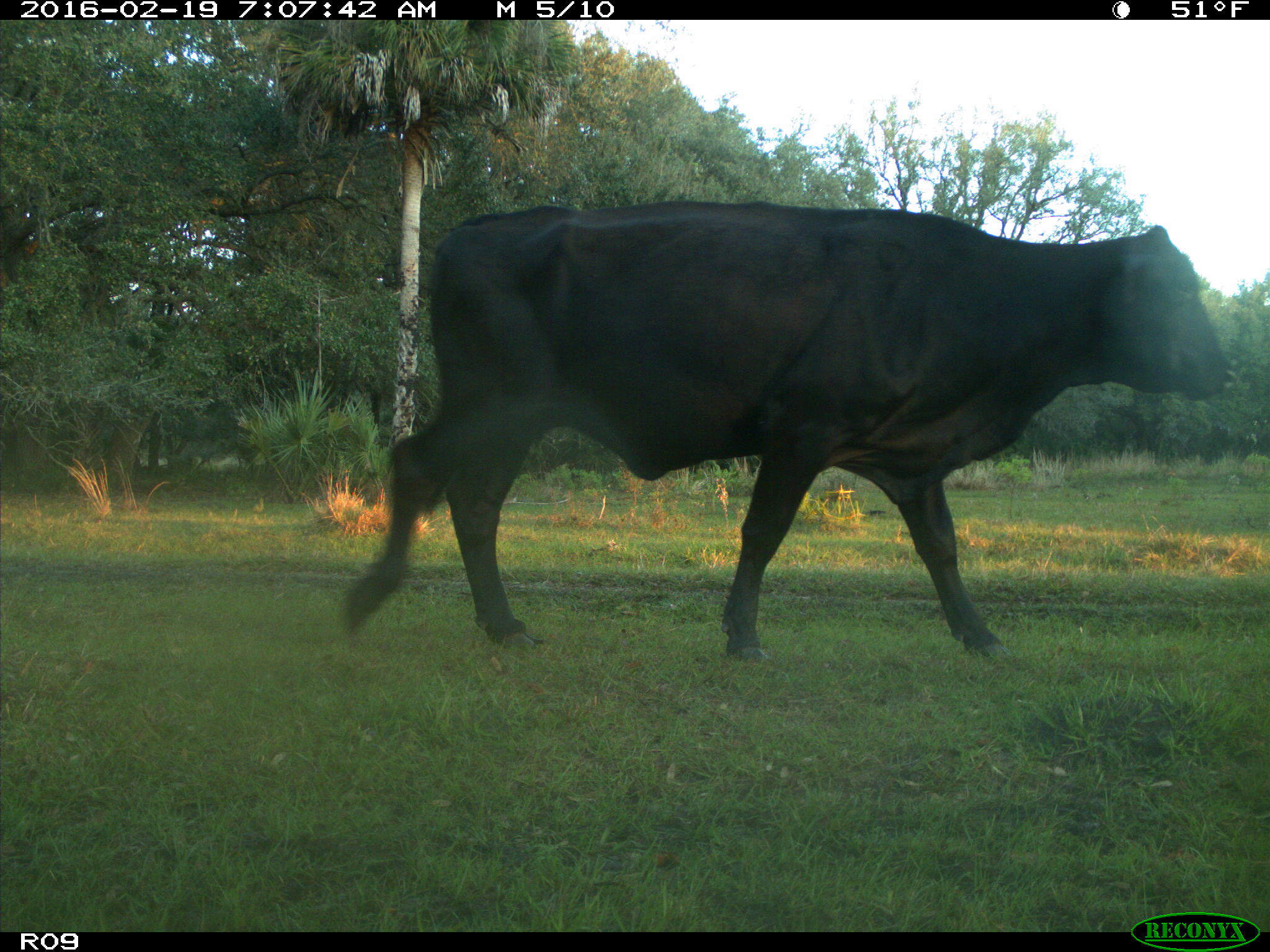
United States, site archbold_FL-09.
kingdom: Animalia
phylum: Chordata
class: Mammalia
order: Artiodactyla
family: Bovidae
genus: Bos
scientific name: Bos taurus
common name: domestic cow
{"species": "Bos taurus (domestic cow)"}